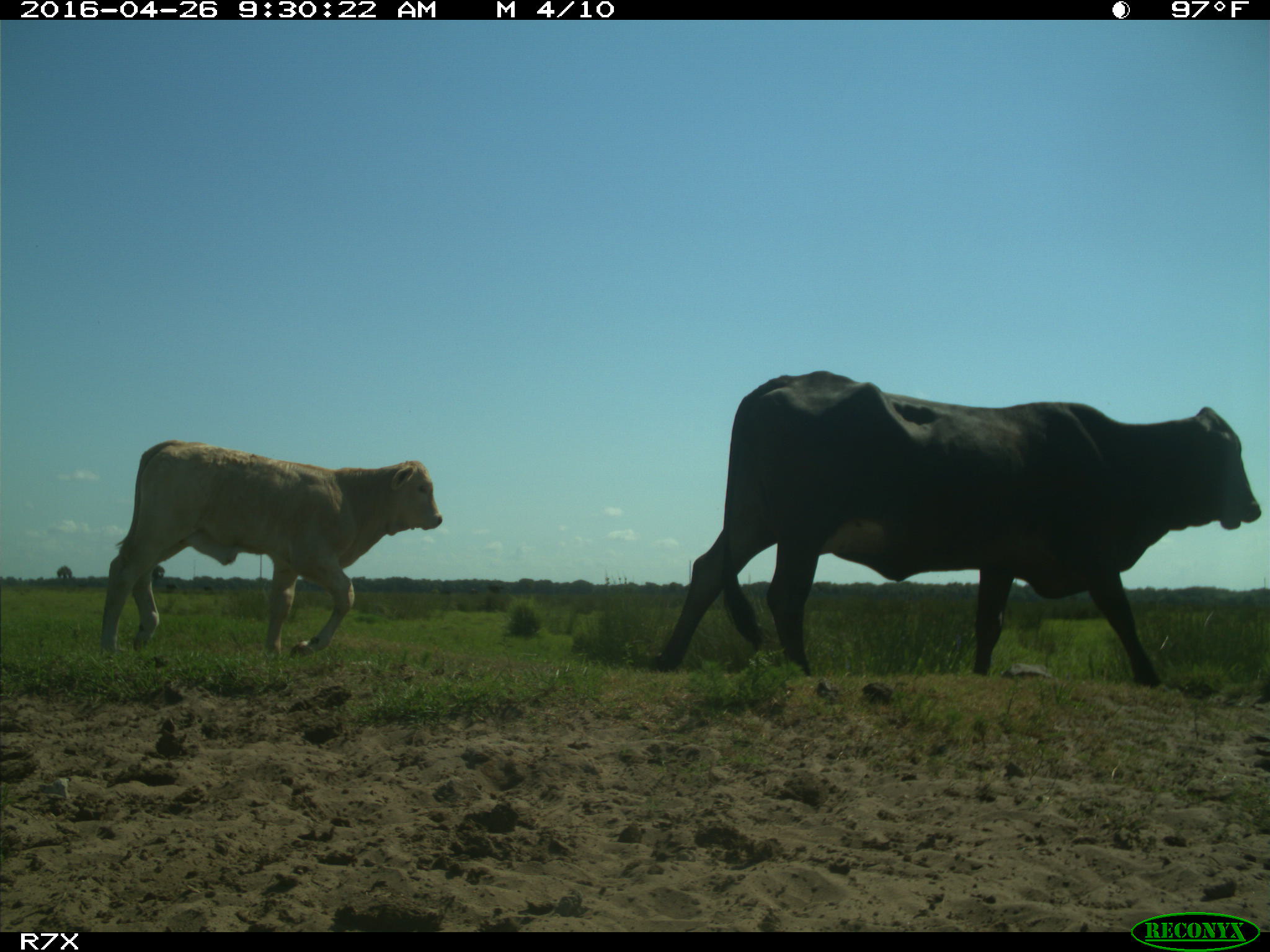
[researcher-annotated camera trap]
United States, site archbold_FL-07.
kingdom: Animalia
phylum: Chordata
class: Mammalia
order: Artiodactyla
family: Bovidae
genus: Bos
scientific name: Bos taurus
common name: domestic cow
Bos taurus (domestic cow).